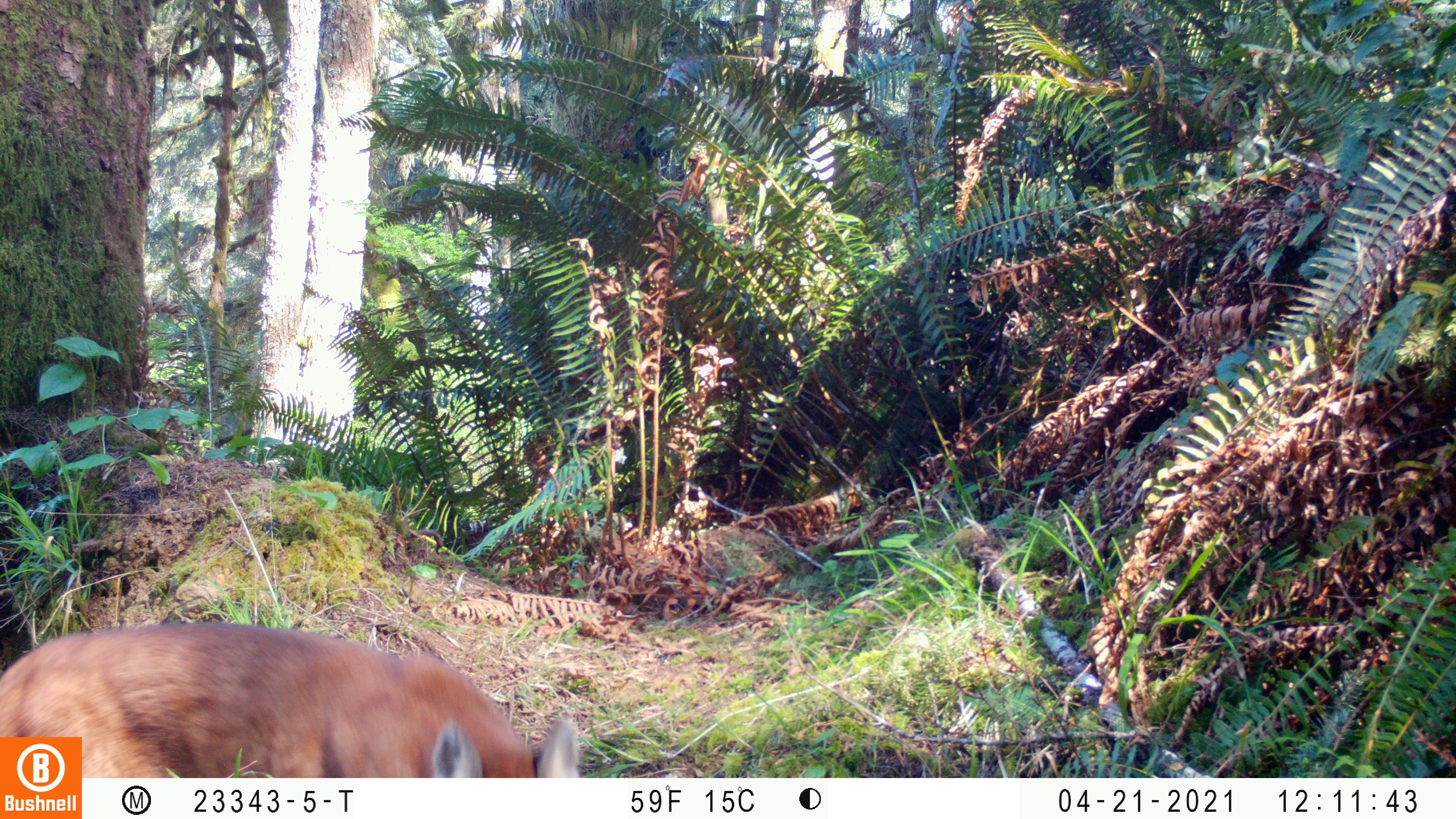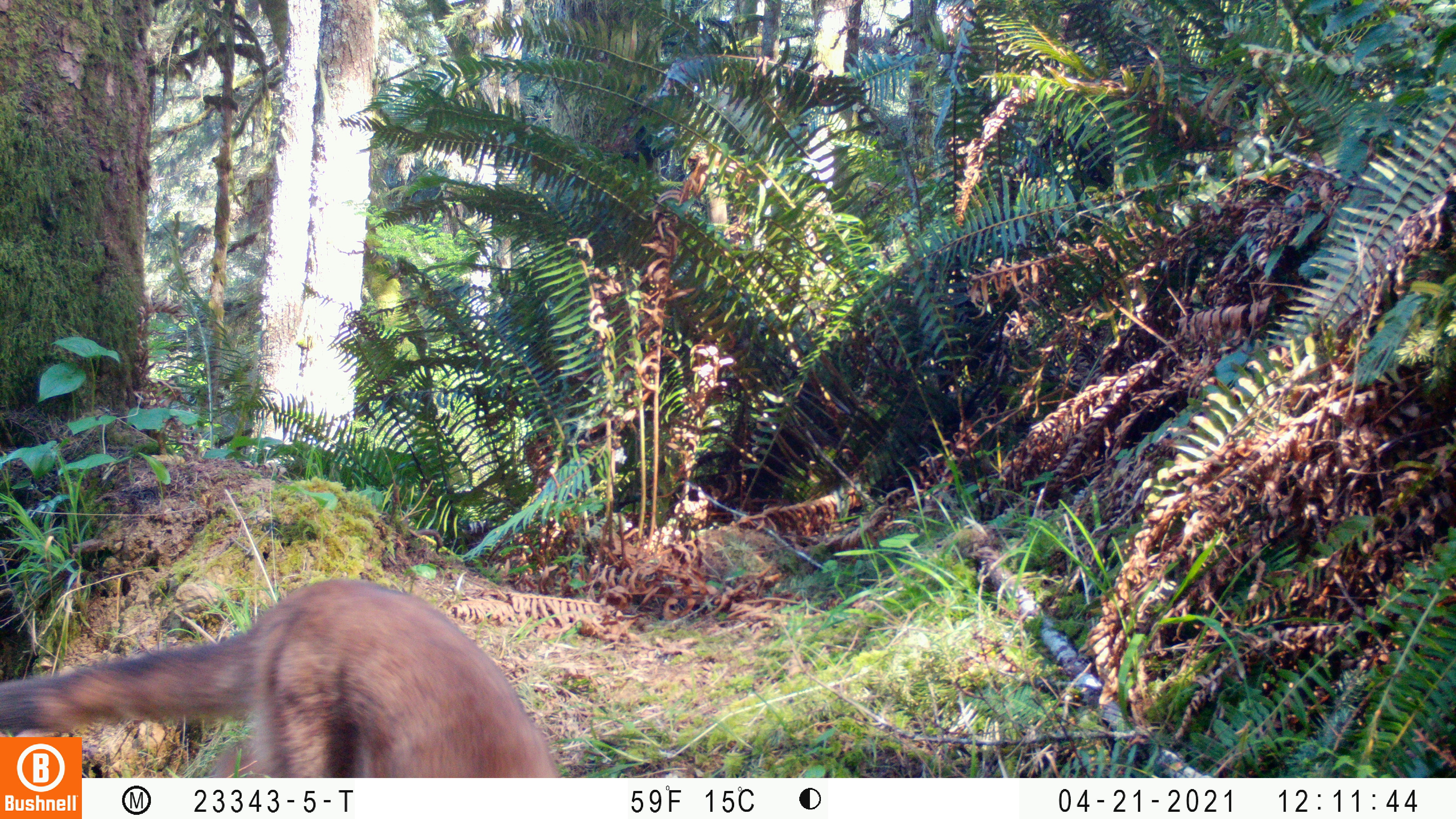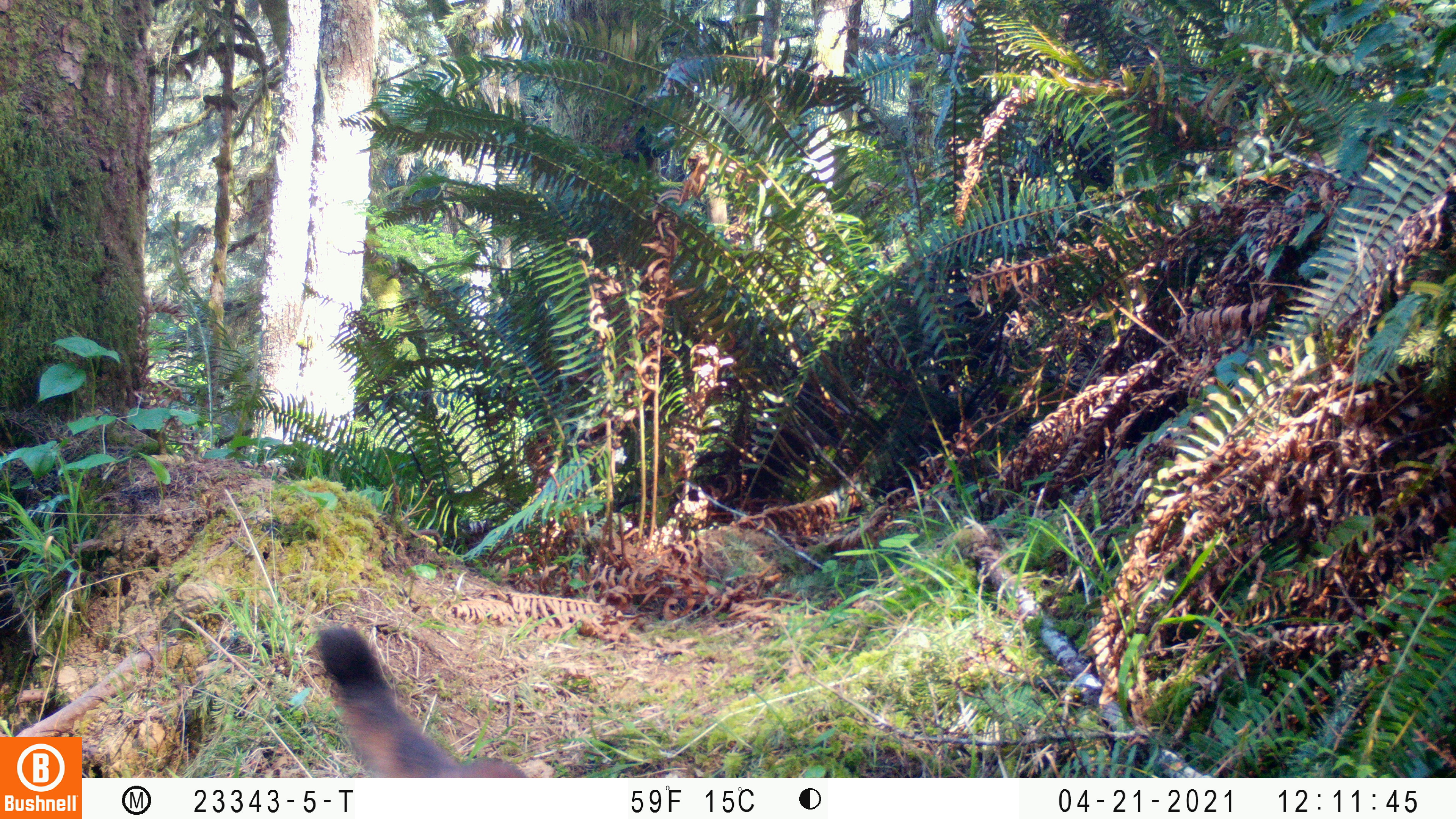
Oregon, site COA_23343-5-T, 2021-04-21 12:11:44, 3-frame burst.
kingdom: Animalia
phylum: Chordata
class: Mammalia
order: Carnivora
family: Canidae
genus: Vulpes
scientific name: Vulpes vulpes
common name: red fox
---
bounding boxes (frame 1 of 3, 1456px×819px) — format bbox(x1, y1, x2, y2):
red fox: bbox(83, 618, 583, 774)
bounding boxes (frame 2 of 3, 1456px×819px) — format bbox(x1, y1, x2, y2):
red fox: bbox(84, 573, 559, 774)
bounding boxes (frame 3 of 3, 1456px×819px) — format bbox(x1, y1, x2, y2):
red fox: bbox(309, 625, 528, 770)